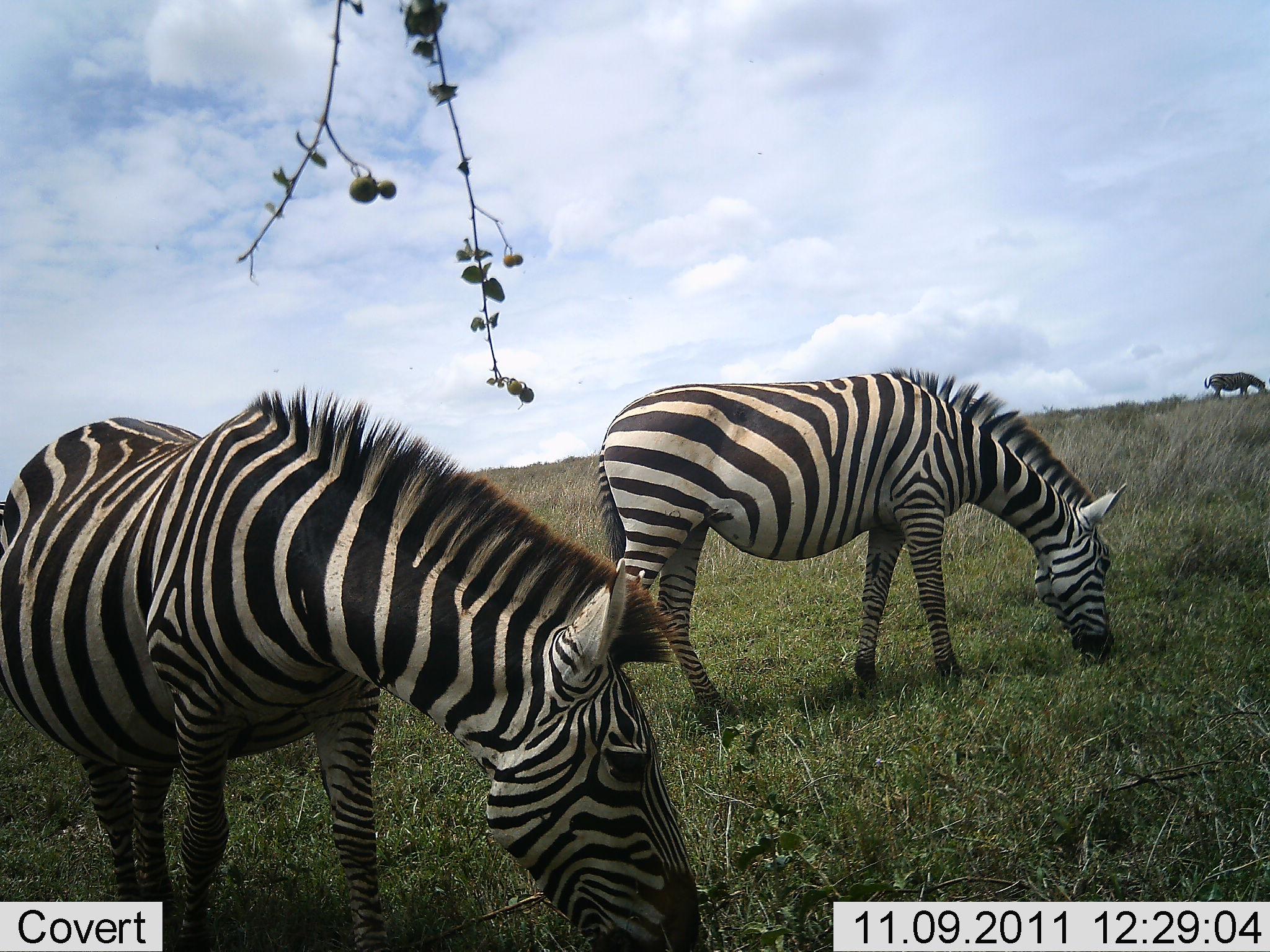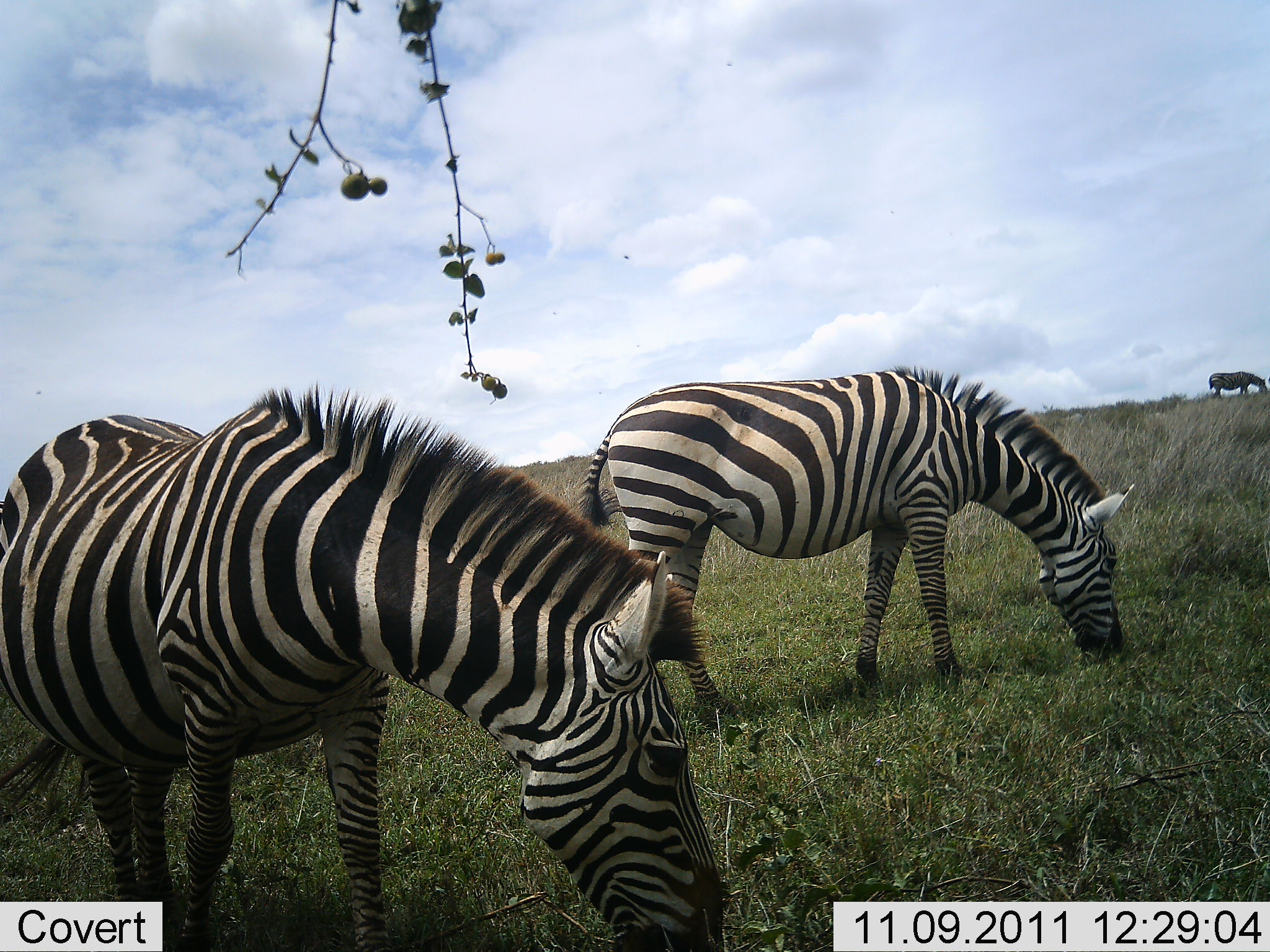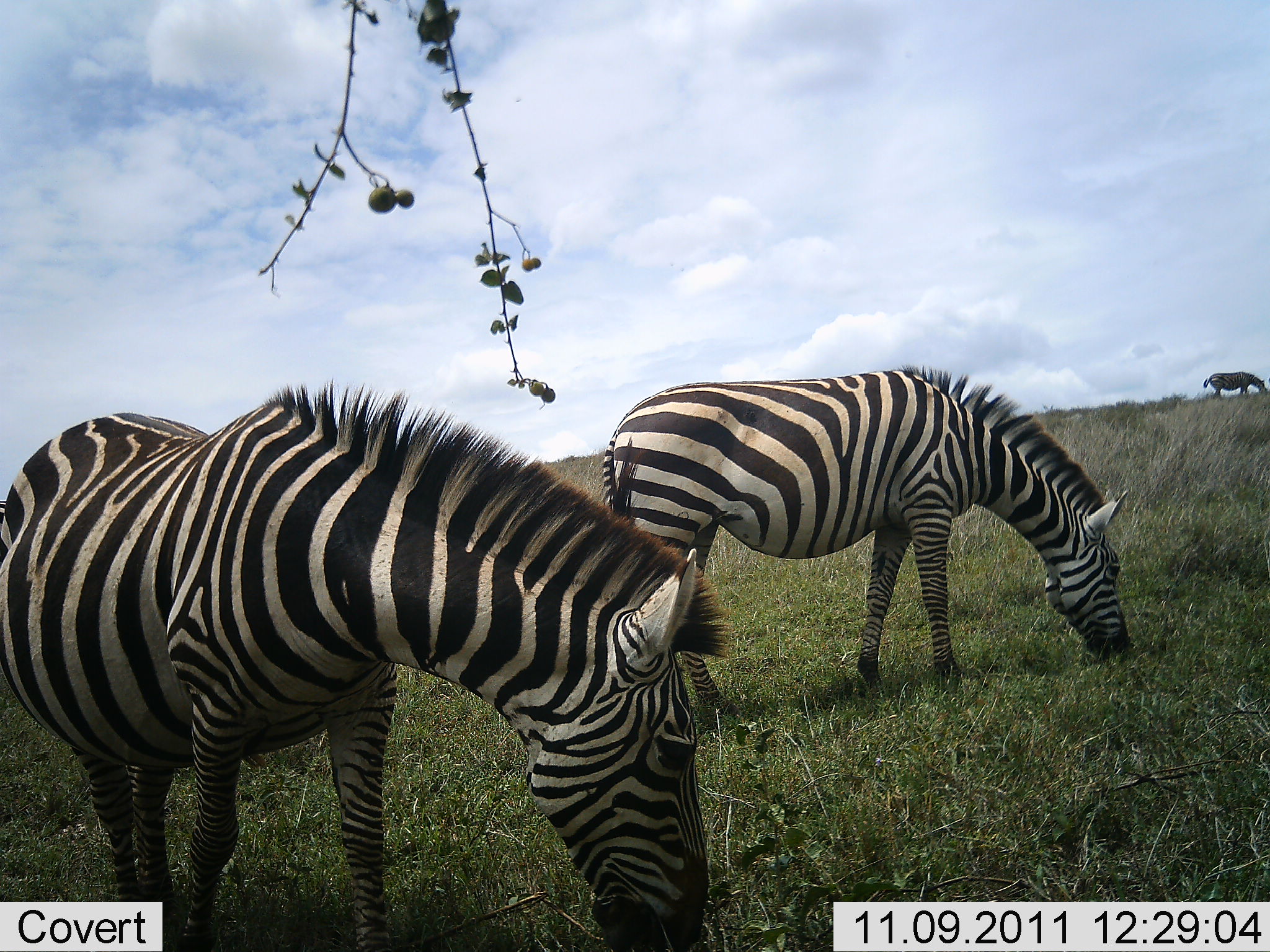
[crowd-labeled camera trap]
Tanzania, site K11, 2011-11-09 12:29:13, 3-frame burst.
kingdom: Animalia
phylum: Chordata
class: Mammalia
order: Perissodactyla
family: Equidae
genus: Equus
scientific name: Equus quagga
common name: plains zebra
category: zebra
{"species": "zebra (plains zebra) (Equus quagga)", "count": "3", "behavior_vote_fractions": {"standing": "20%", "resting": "0%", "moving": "0%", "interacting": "0%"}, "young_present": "0%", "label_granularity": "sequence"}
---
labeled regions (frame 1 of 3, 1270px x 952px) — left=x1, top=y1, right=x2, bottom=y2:
animal: left=0, top=388, right=711, bottom=951; left=596, top=363, right=1130, bottom=736; left=1204, top=371, right=1266, bottom=400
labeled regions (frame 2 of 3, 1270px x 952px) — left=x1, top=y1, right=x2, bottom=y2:
animal: left=1, top=381, right=731, bottom=952; left=576, top=362, right=1139, bottom=731; left=1208, top=371, right=1268, bottom=399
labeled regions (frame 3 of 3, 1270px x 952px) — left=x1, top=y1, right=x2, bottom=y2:
animal: left=0, top=377, right=732, bottom=951; left=601, top=362, right=1138, bottom=697; left=1203, top=370, right=1268, bottom=399